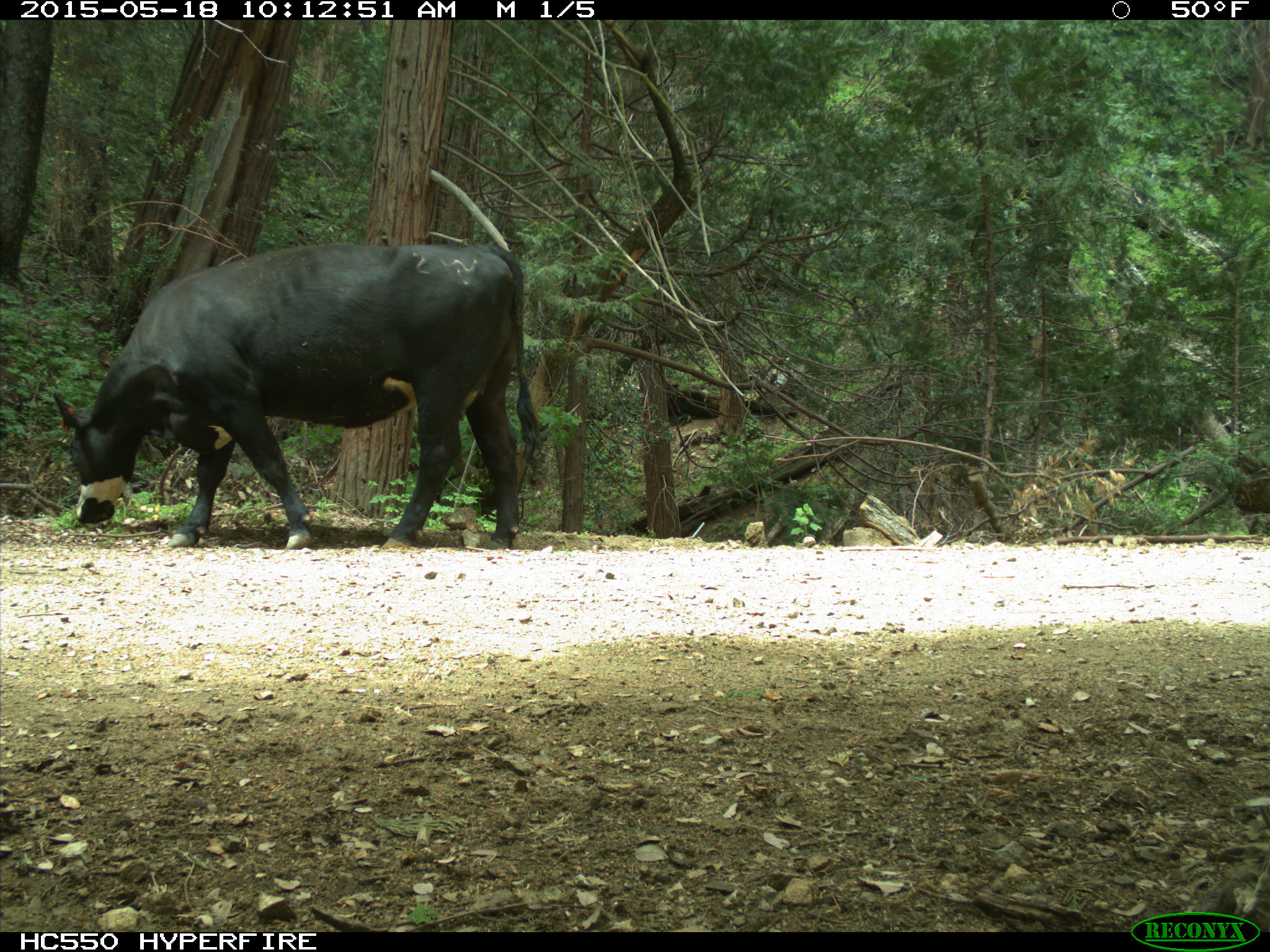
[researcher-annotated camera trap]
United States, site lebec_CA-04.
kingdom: Animalia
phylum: Chordata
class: Mammalia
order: Artiodactyla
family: Bovidae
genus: Bos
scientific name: Bos taurus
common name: domestic cow